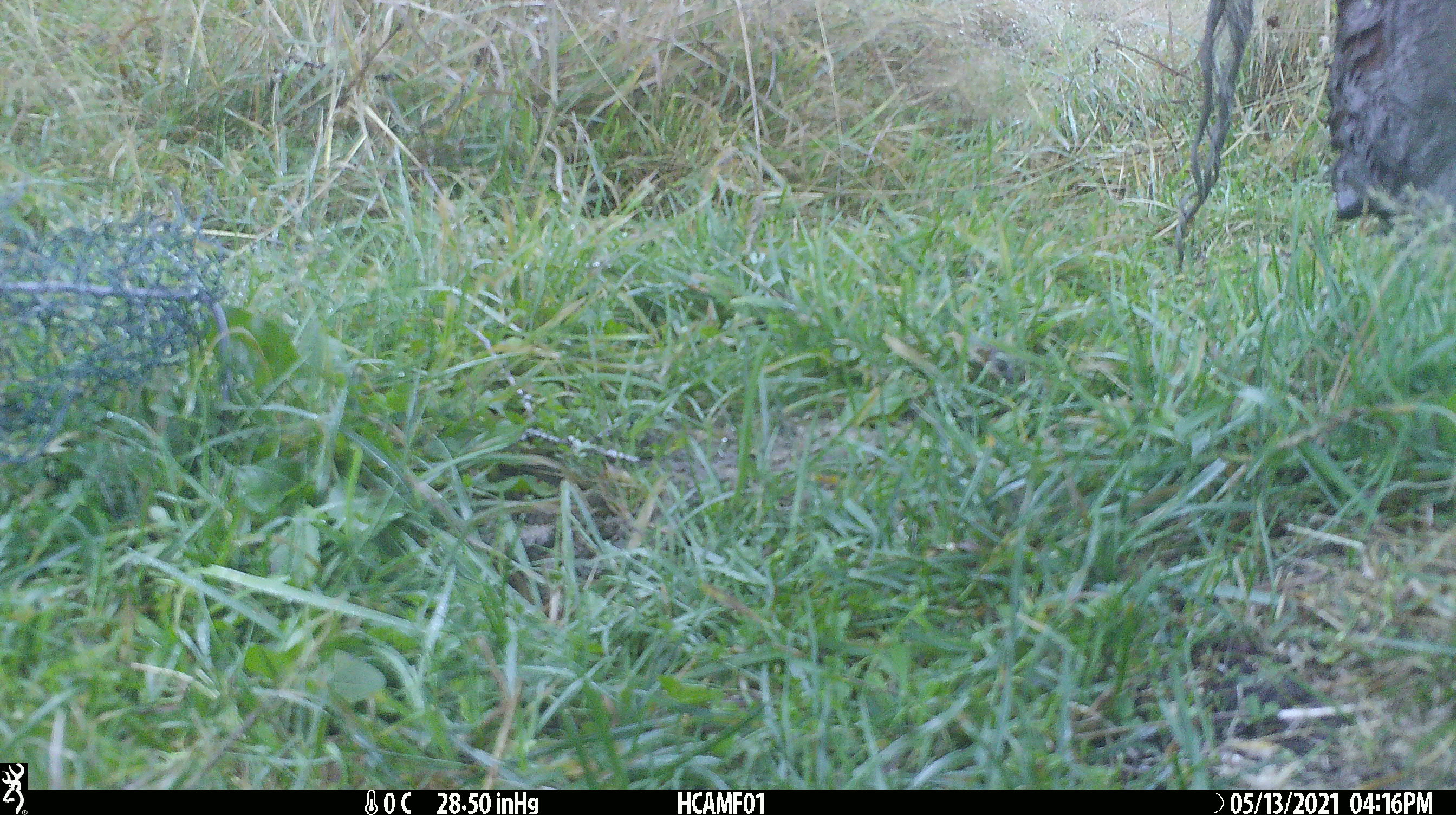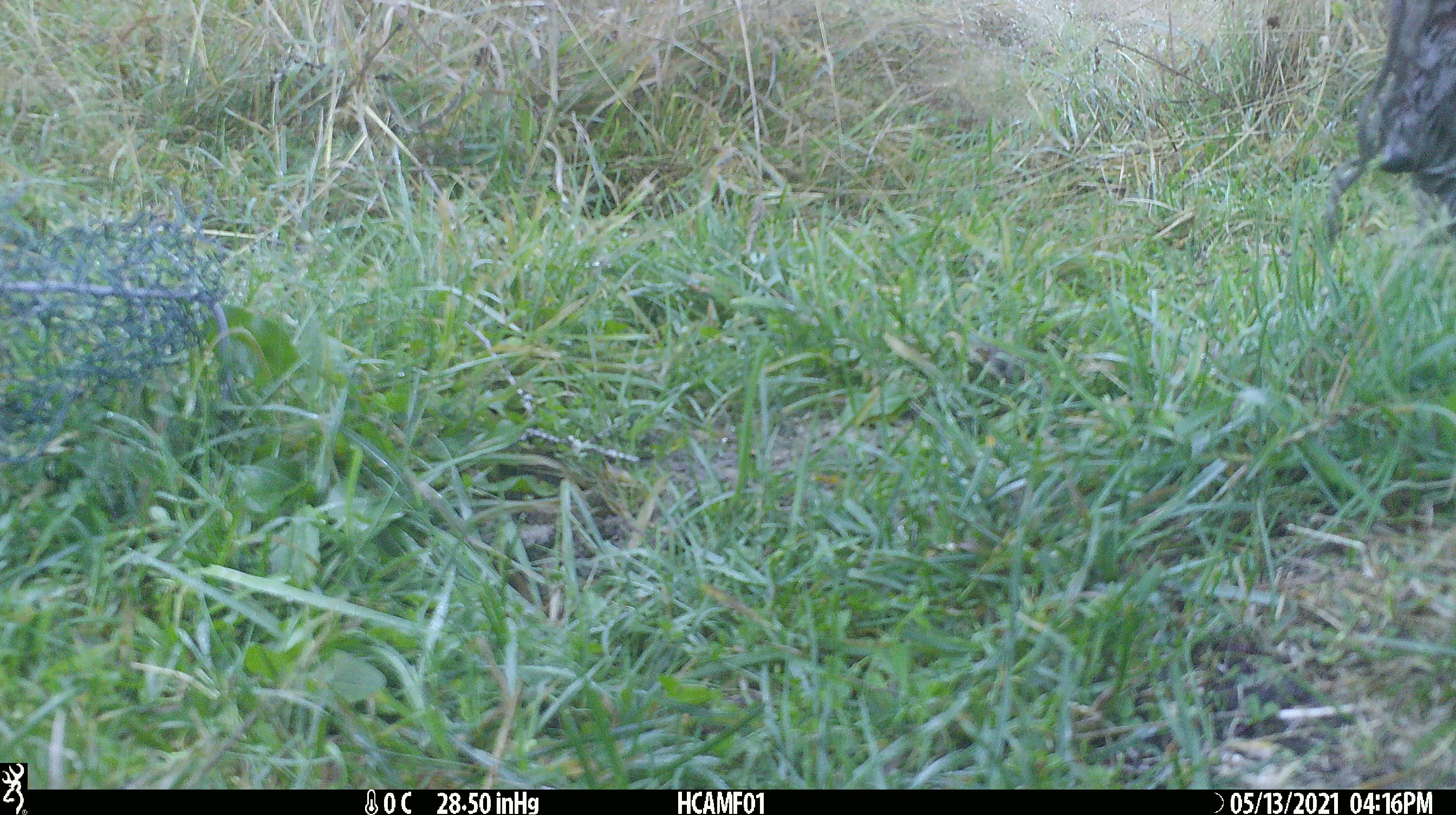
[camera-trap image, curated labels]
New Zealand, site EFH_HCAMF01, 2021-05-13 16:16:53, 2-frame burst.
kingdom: Animalia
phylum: Chordata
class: Mammalia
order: Artiodactyla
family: Bovidae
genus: Bos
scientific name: Bos taurus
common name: domestic cow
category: cow